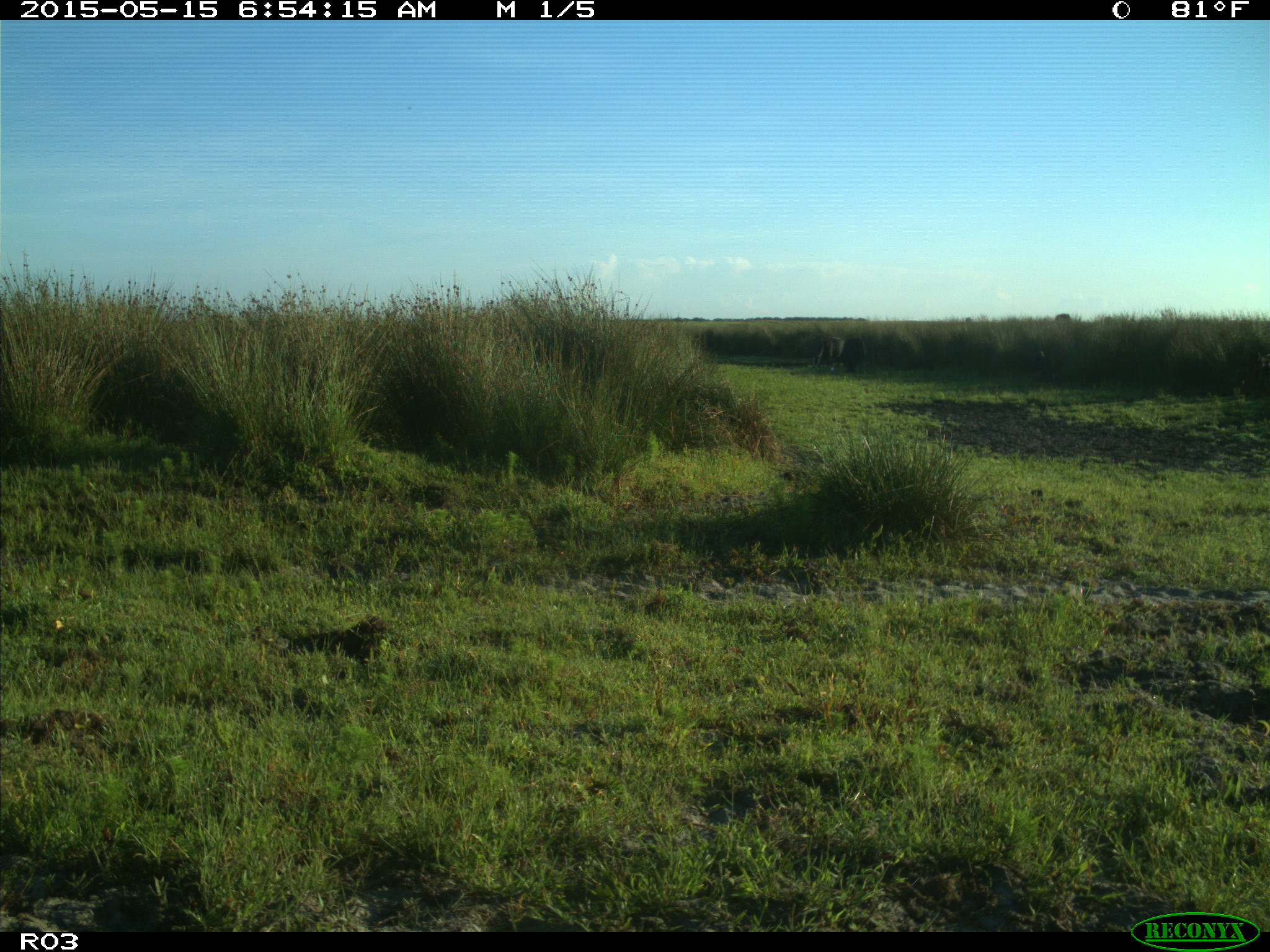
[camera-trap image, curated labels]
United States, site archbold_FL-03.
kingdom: Animalia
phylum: Chordata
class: Mammalia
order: Artiodactyla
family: Bovidae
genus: Bos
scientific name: Bos taurus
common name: domestic cow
Bos taurus (domestic cow).